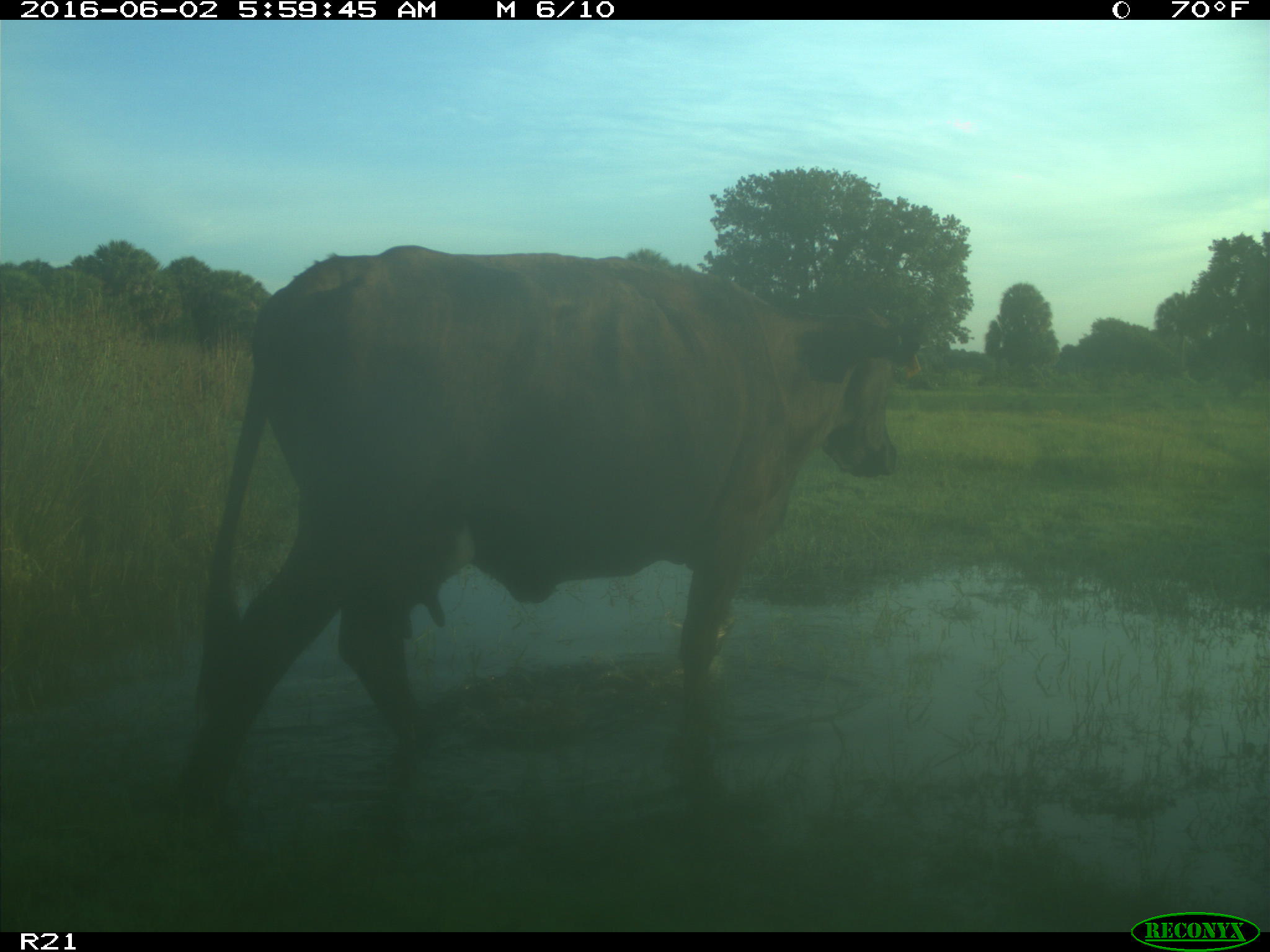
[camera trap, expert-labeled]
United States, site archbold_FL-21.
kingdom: Animalia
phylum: Chordata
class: Mammalia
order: Artiodactyla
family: Bovidae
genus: Bos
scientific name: Bos taurus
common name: domestic cow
Bos taurus (domestic cow).